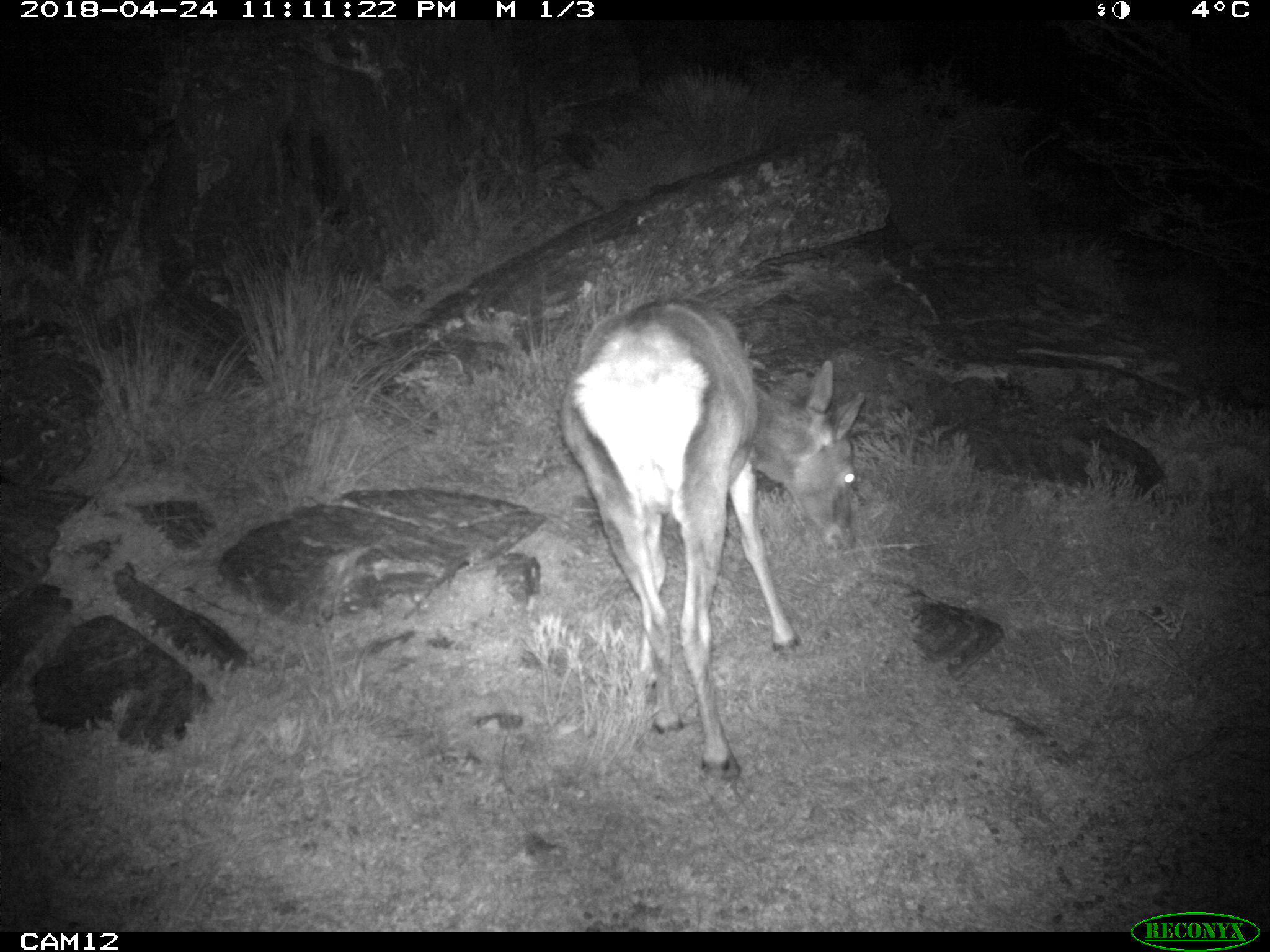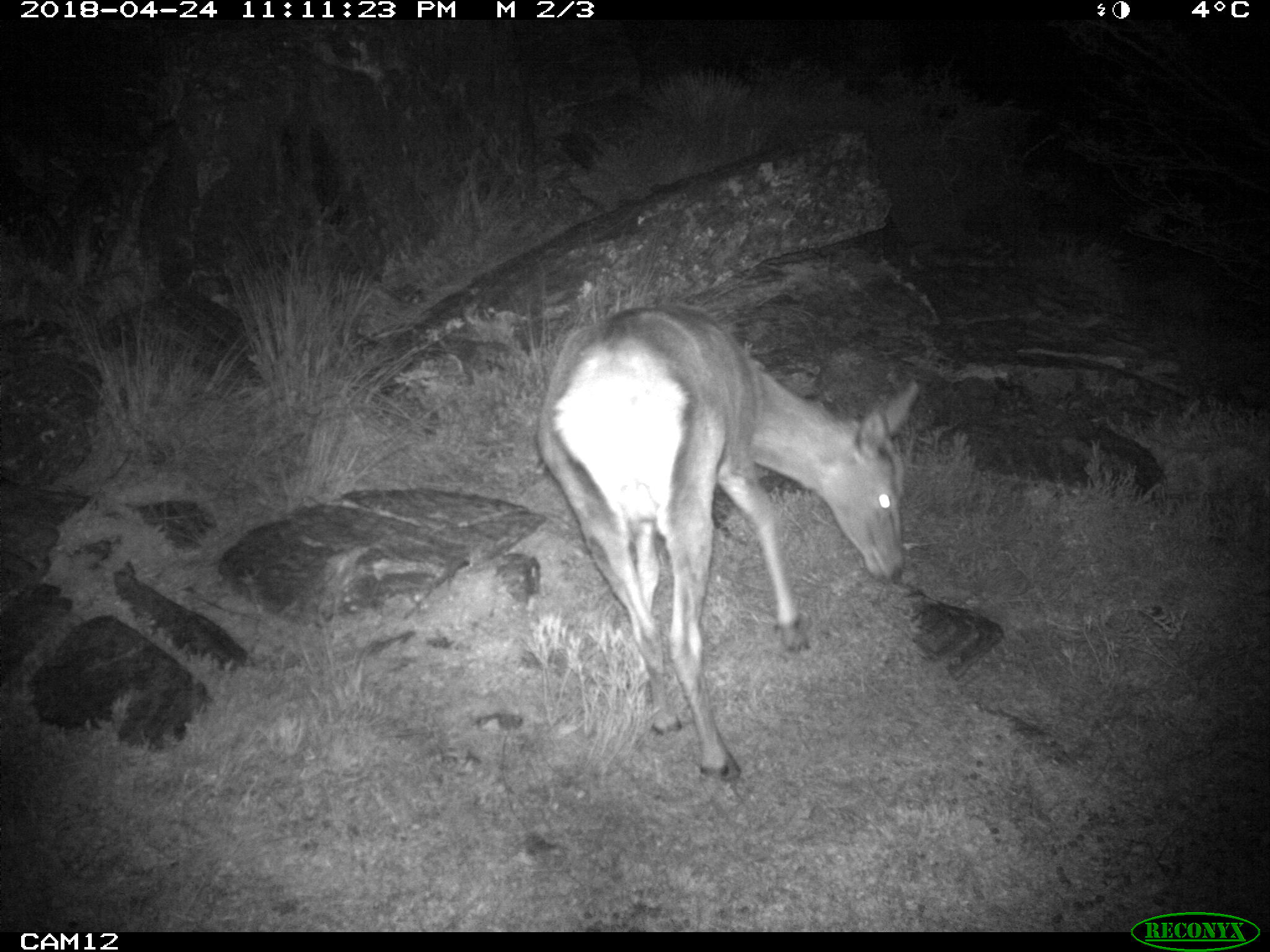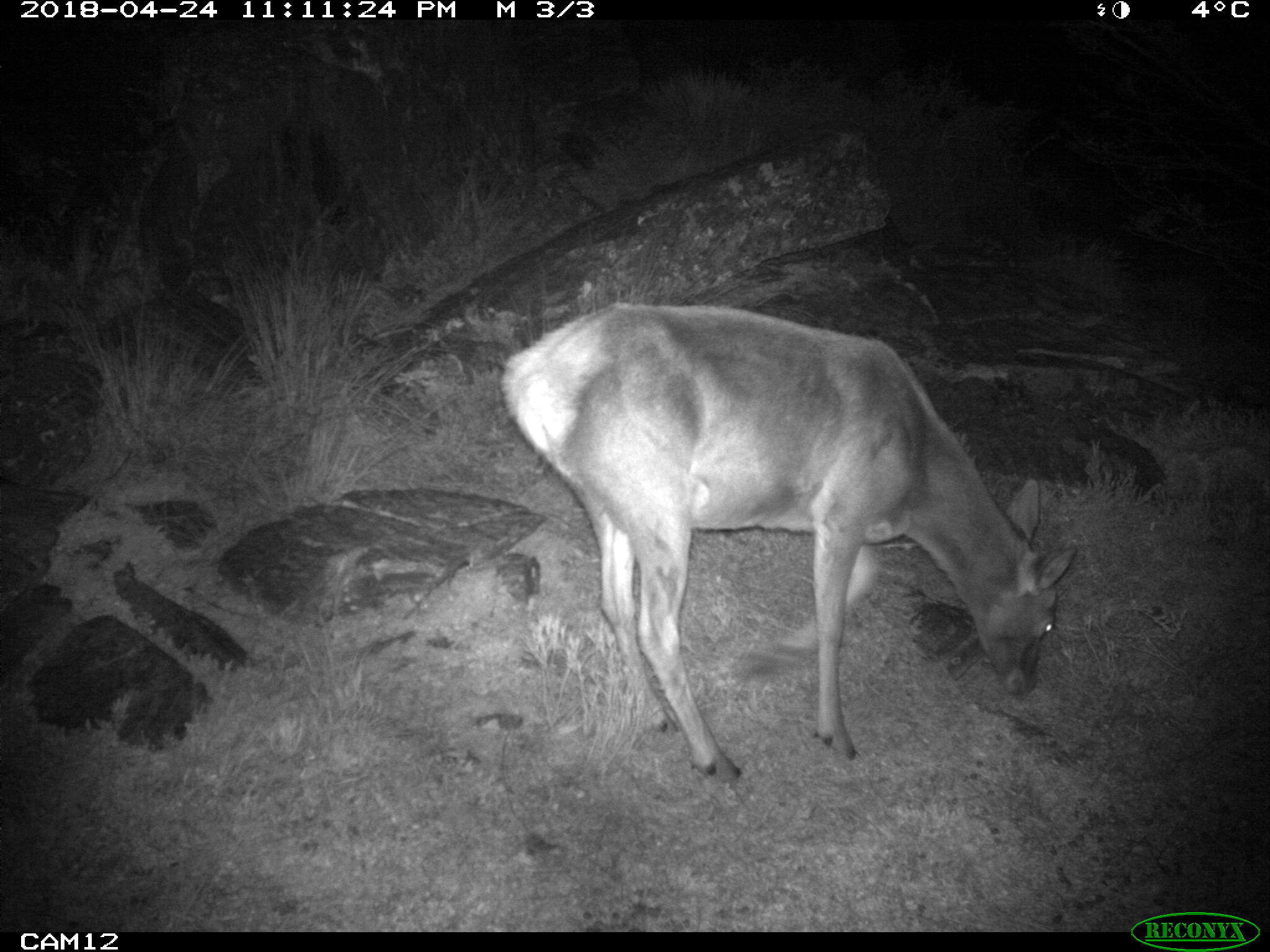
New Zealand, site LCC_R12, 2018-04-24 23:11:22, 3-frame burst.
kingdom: Animalia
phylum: Chordata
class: Mammalia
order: Artiodactyla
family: Cervidae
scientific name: Cervidae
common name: deer